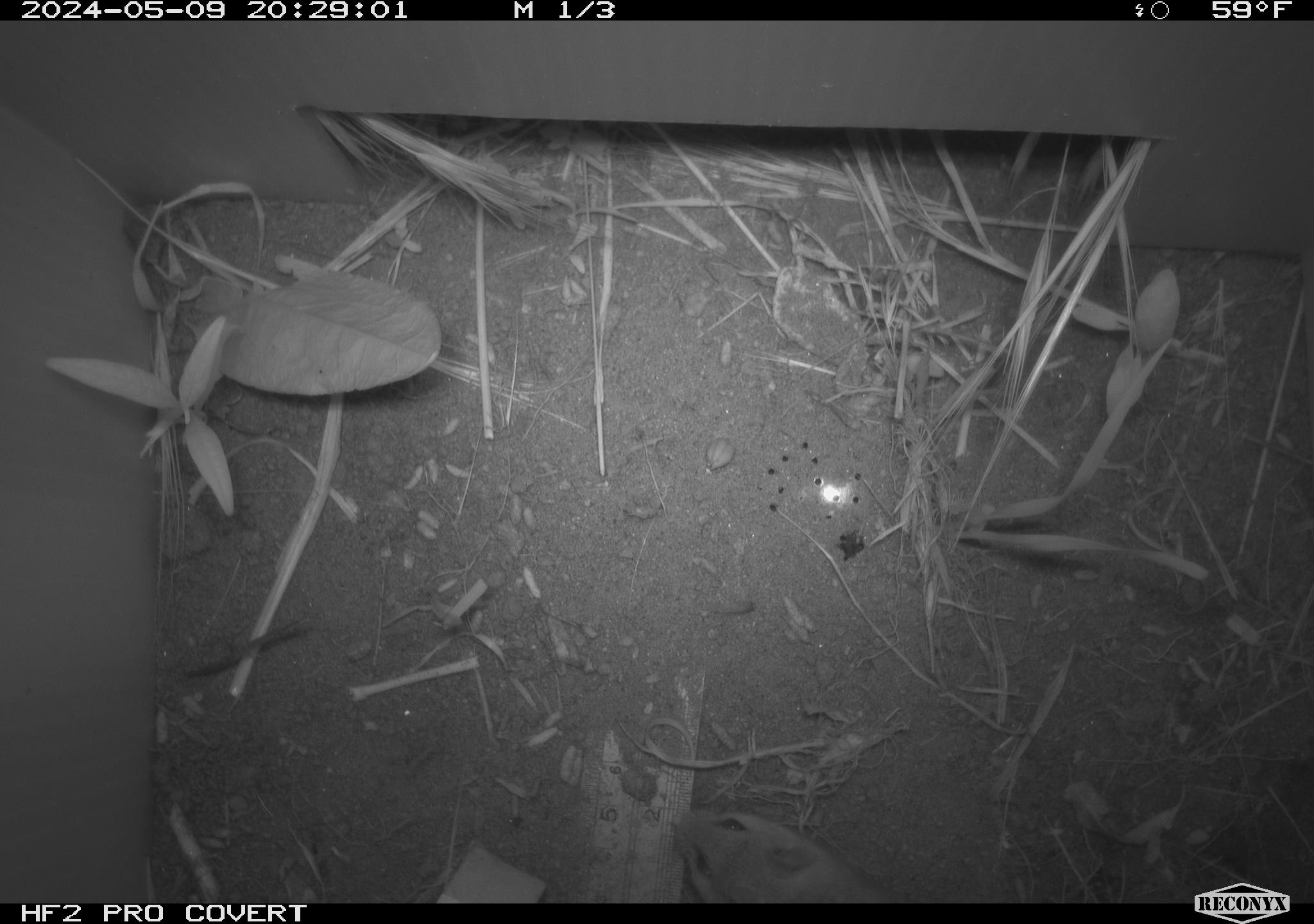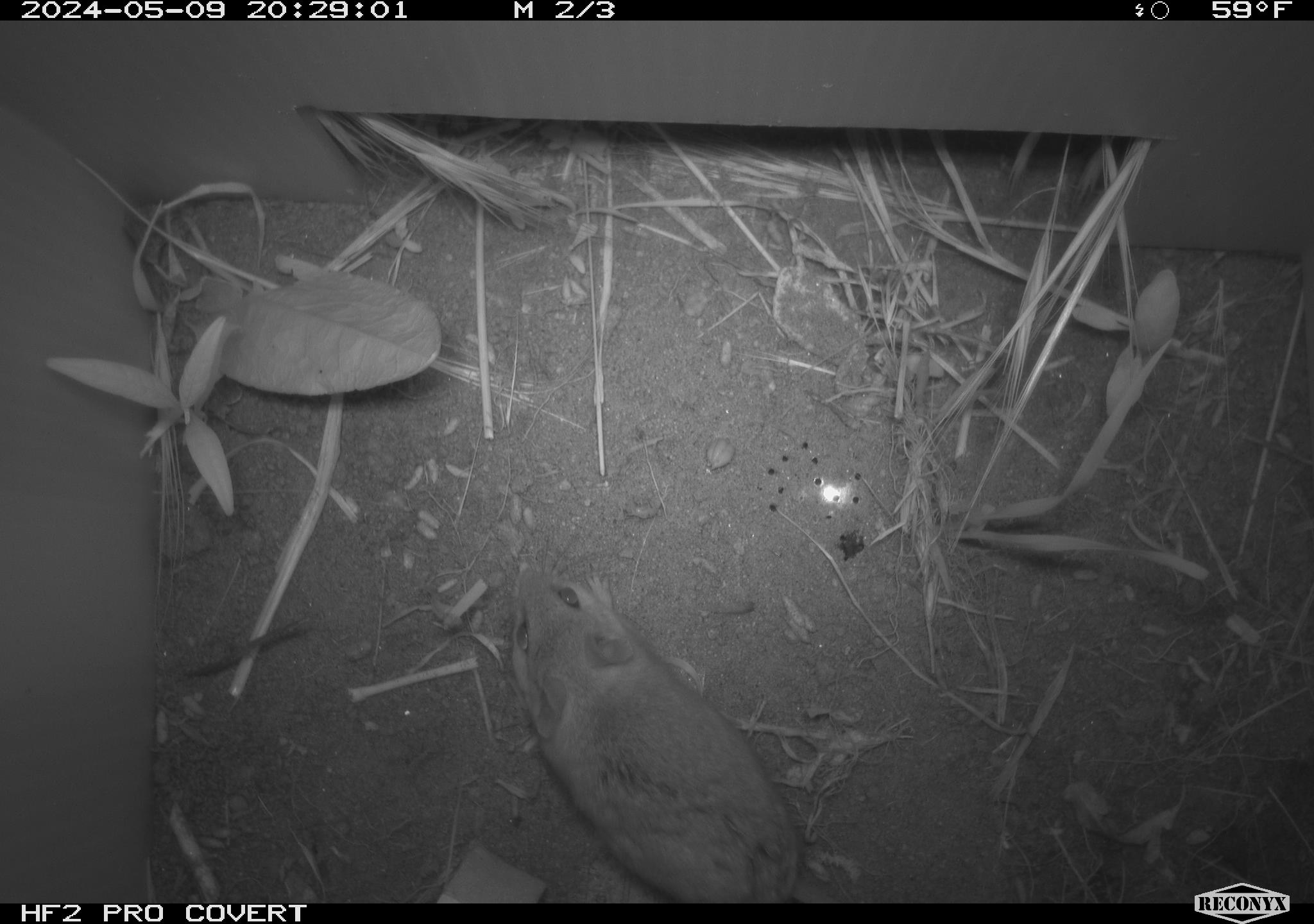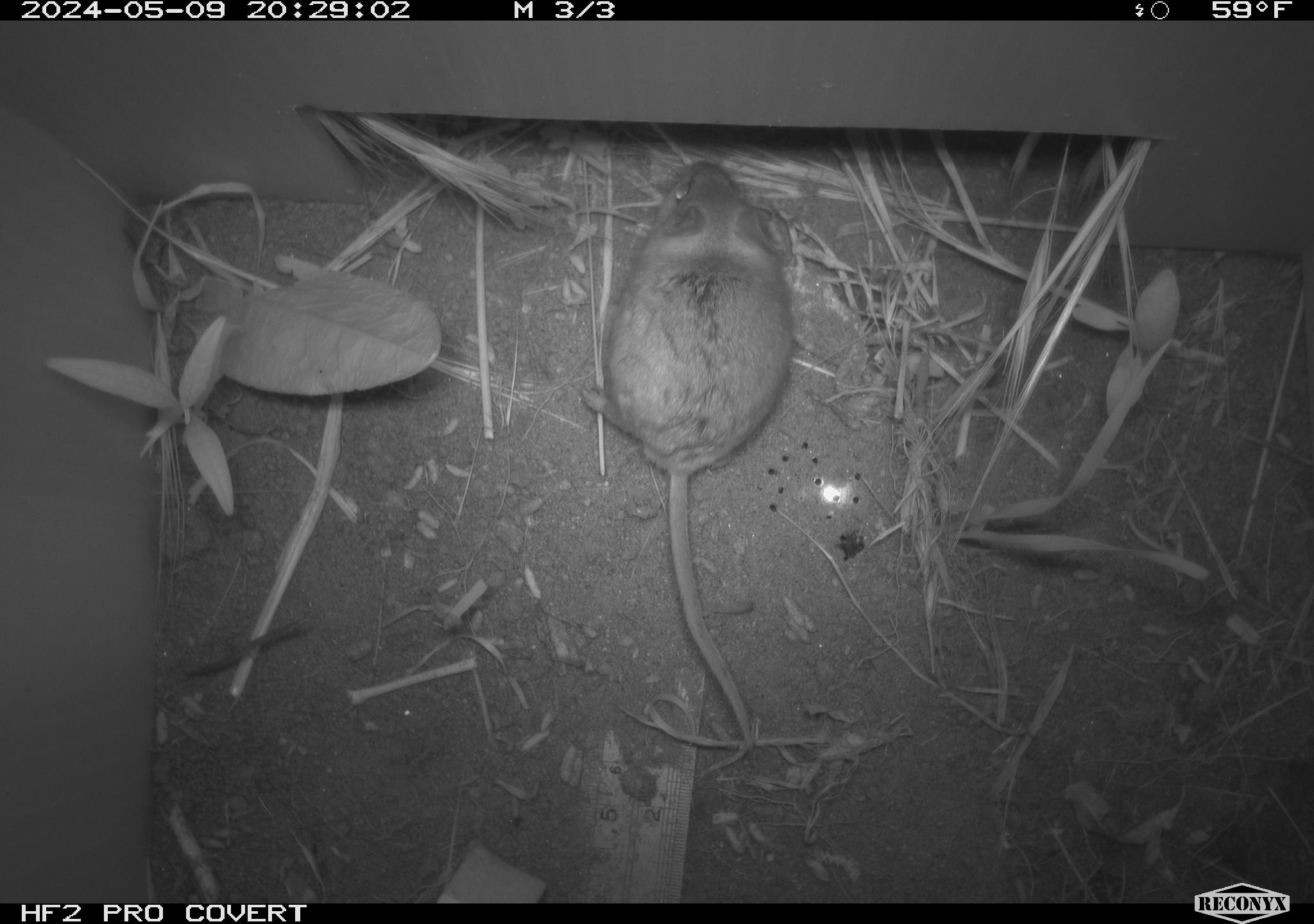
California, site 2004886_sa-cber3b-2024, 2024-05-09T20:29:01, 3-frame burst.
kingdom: Animalia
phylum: Chordata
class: Mammalia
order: Rodentia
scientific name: Rodentia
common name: mouse species